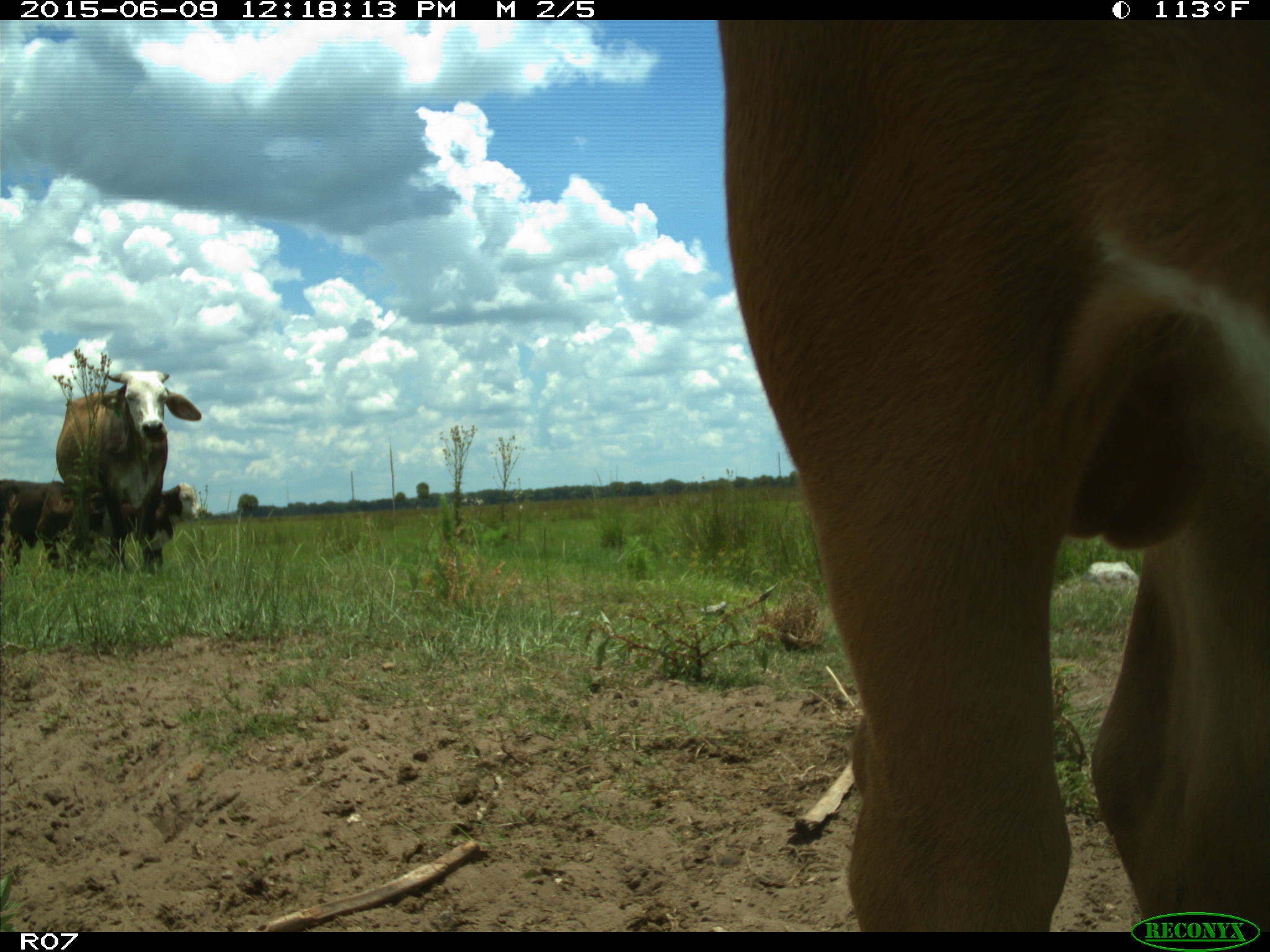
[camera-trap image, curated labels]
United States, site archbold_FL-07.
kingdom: Animalia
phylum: Chordata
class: Mammalia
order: Artiodactyla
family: Bovidae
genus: Bos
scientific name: Bos taurus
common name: domestic cow